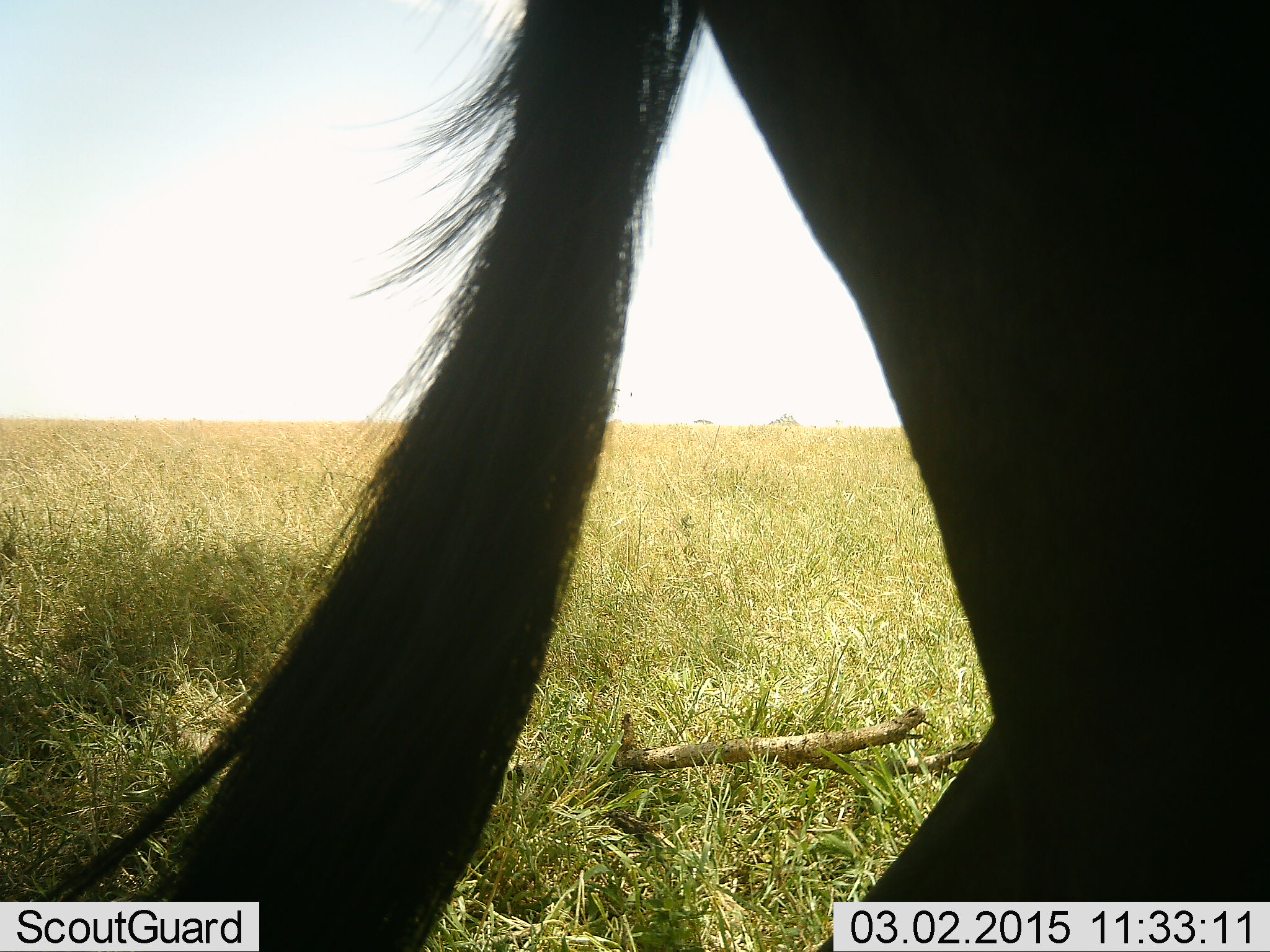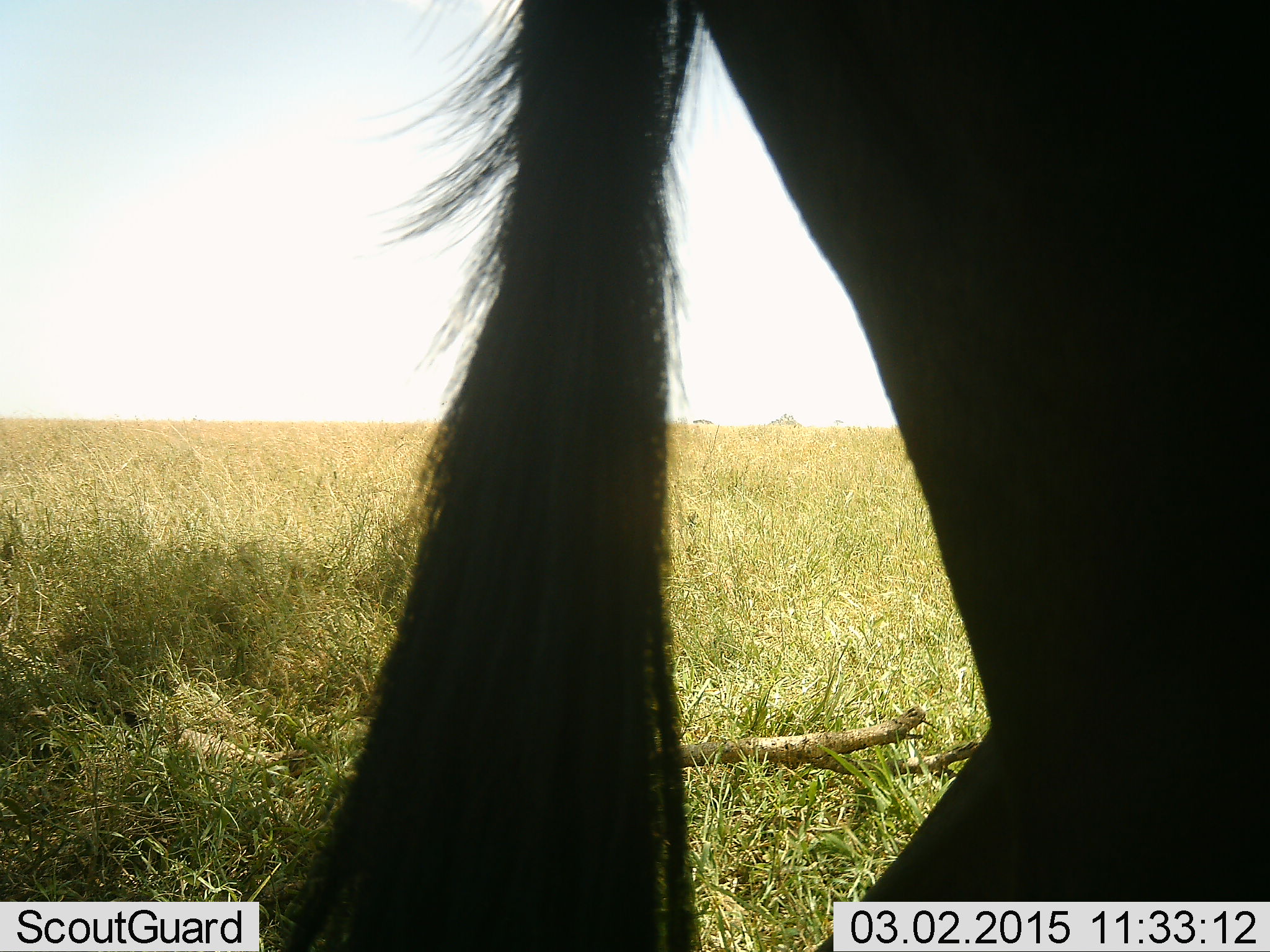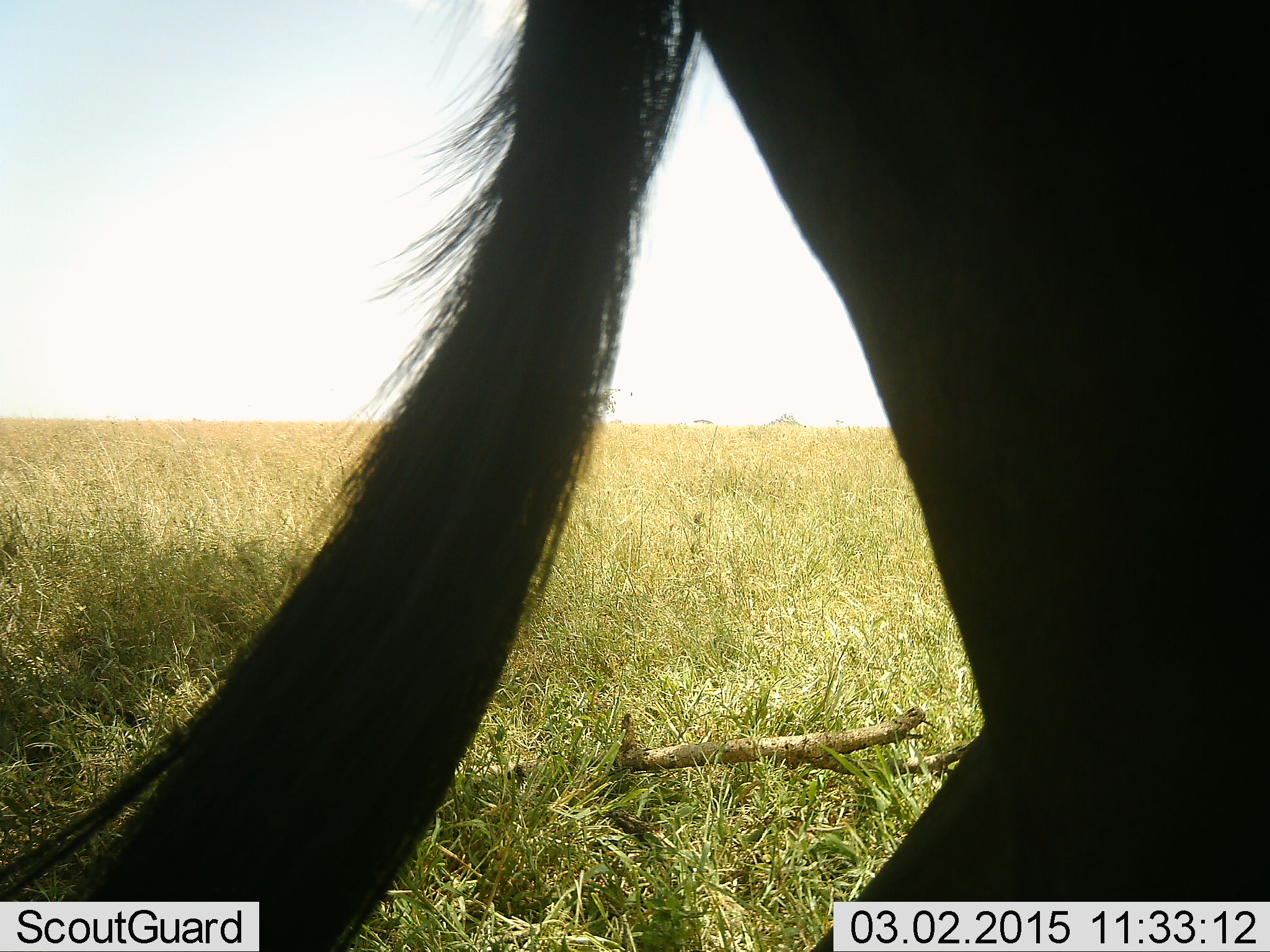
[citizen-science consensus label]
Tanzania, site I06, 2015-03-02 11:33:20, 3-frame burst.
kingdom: Animalia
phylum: Chordata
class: Mammalia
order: Artiodactyla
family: Bovidae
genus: Connochaetes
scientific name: Connochaetes taurinus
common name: blue wildebeest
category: wildebeest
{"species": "wildebeest (blue wildebeest) (Connochaetes taurinus)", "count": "1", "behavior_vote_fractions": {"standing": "90%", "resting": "10%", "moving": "0%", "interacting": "0%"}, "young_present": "0%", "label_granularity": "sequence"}